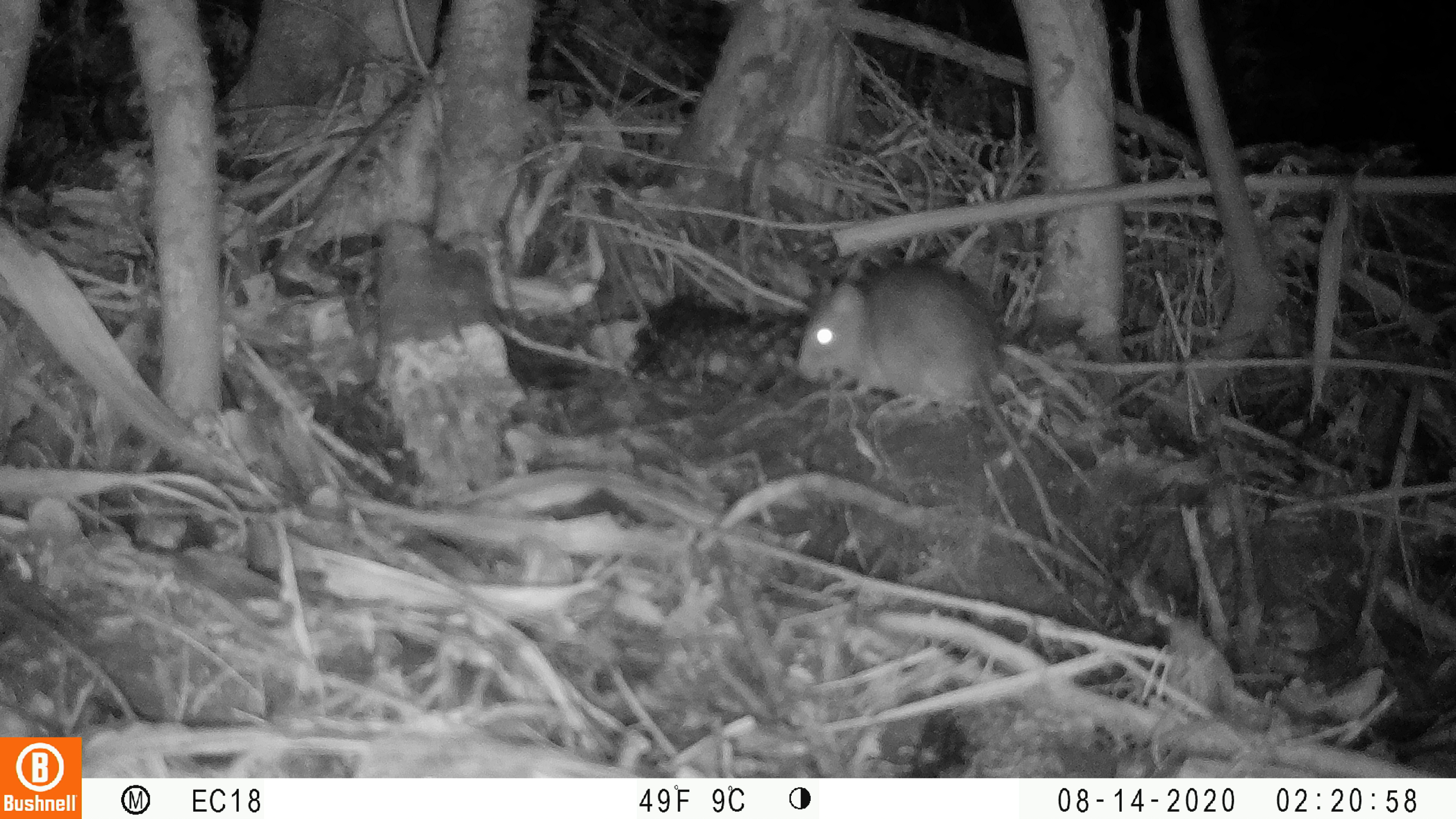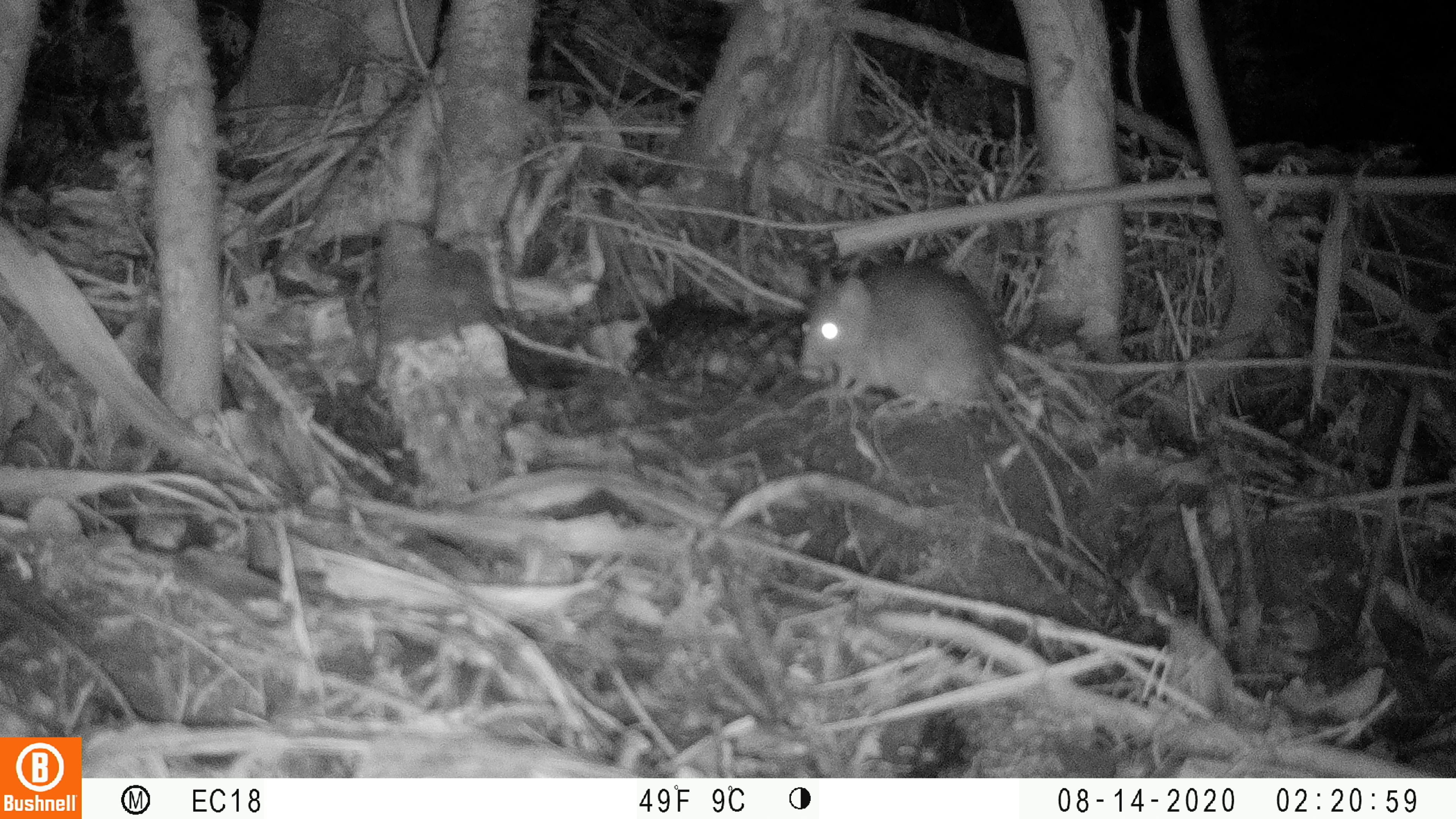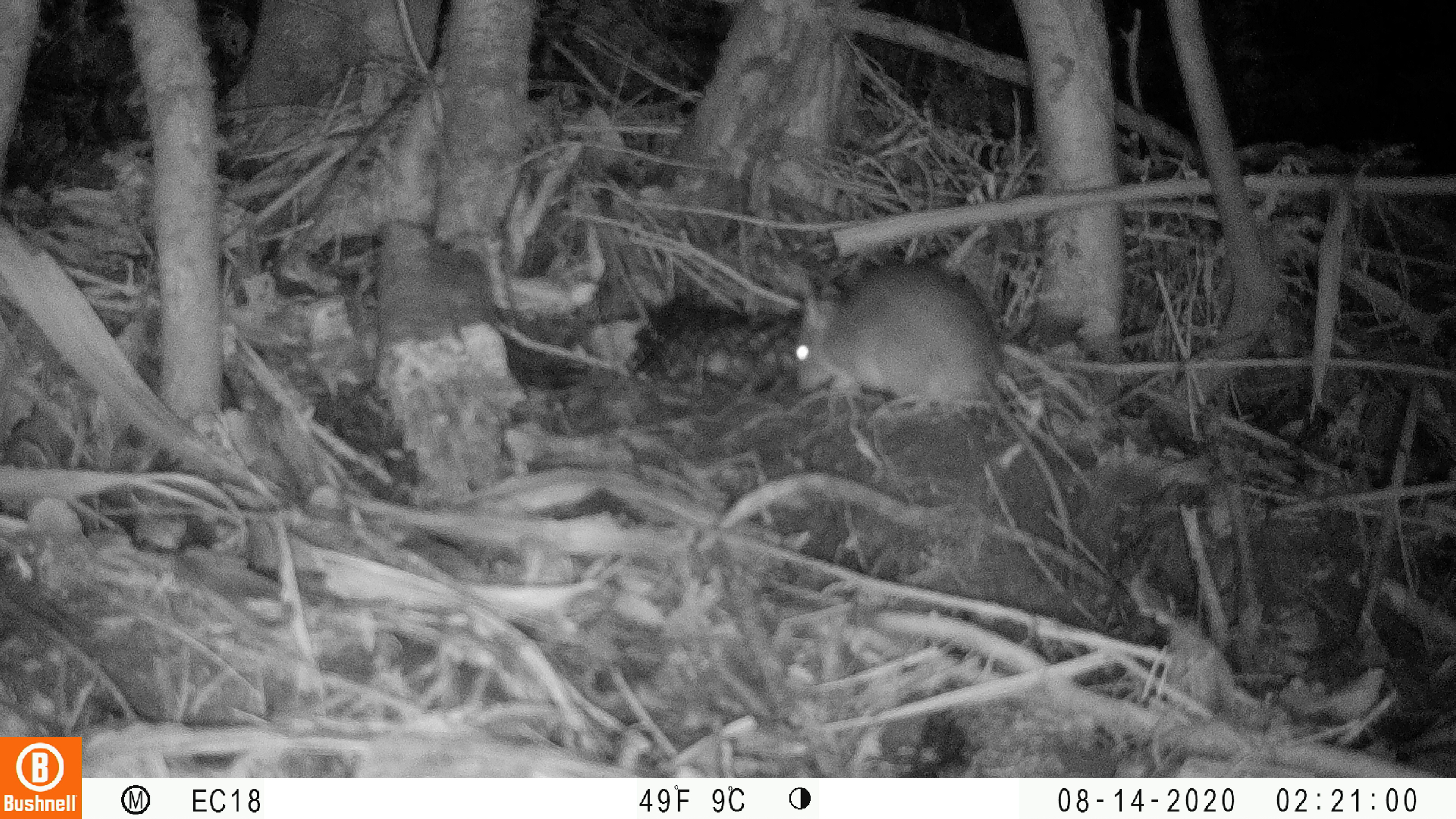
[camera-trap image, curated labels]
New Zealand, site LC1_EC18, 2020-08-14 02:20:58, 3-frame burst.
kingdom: Animalia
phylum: Chordata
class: Mammalia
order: Rodentia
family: Muridae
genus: Rattus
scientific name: Rattus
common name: rat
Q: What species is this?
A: Rat (Rattus).